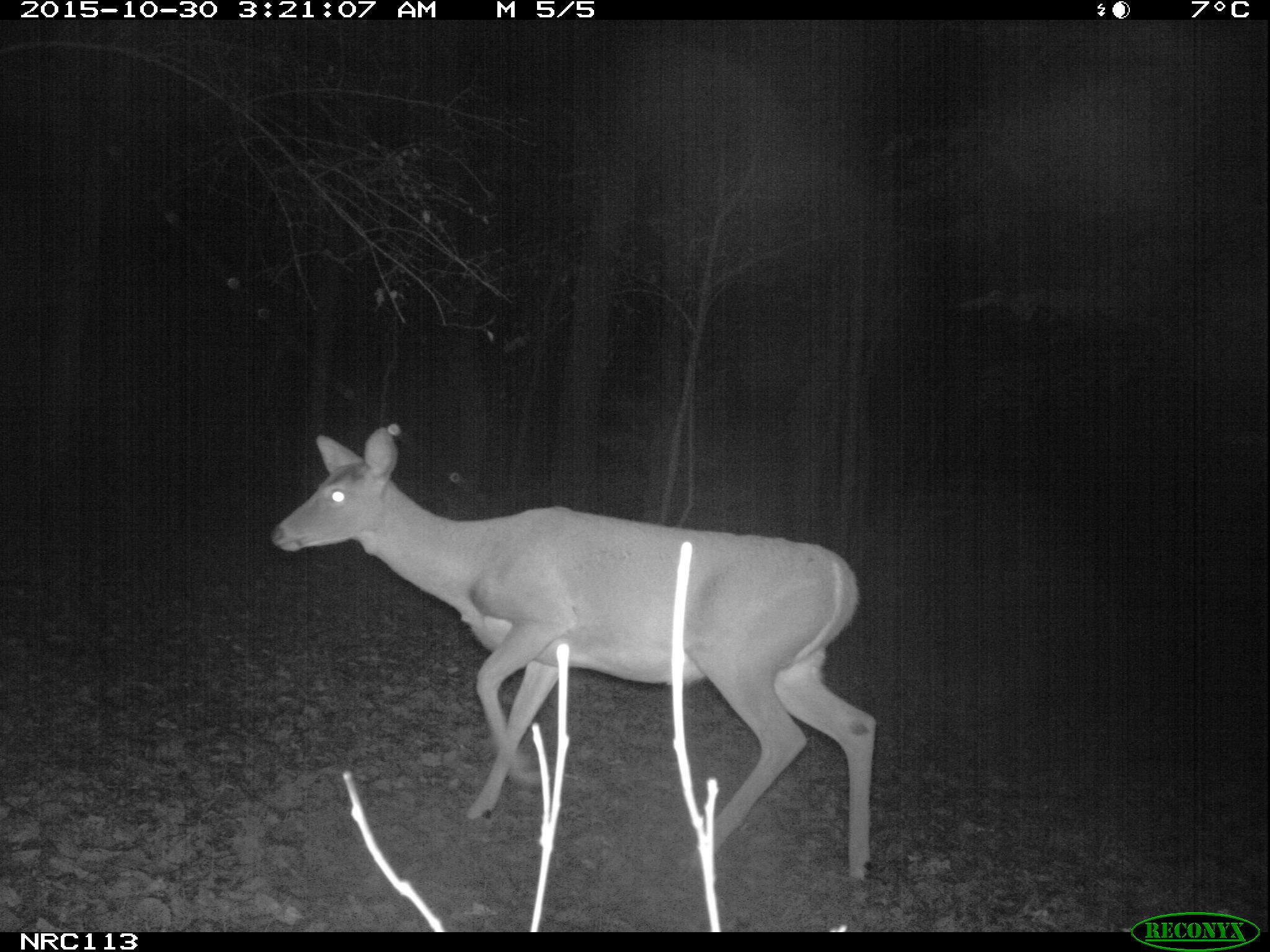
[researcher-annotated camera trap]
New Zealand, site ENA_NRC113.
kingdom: Animalia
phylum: Chordata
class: Mammalia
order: Artiodactyla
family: Cervidae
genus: Odocoileus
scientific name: Odocoileus virginianus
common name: white-tailed deer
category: white tailed deer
White tailed deer (white-tailed deer) (Odocoileus virginianus).